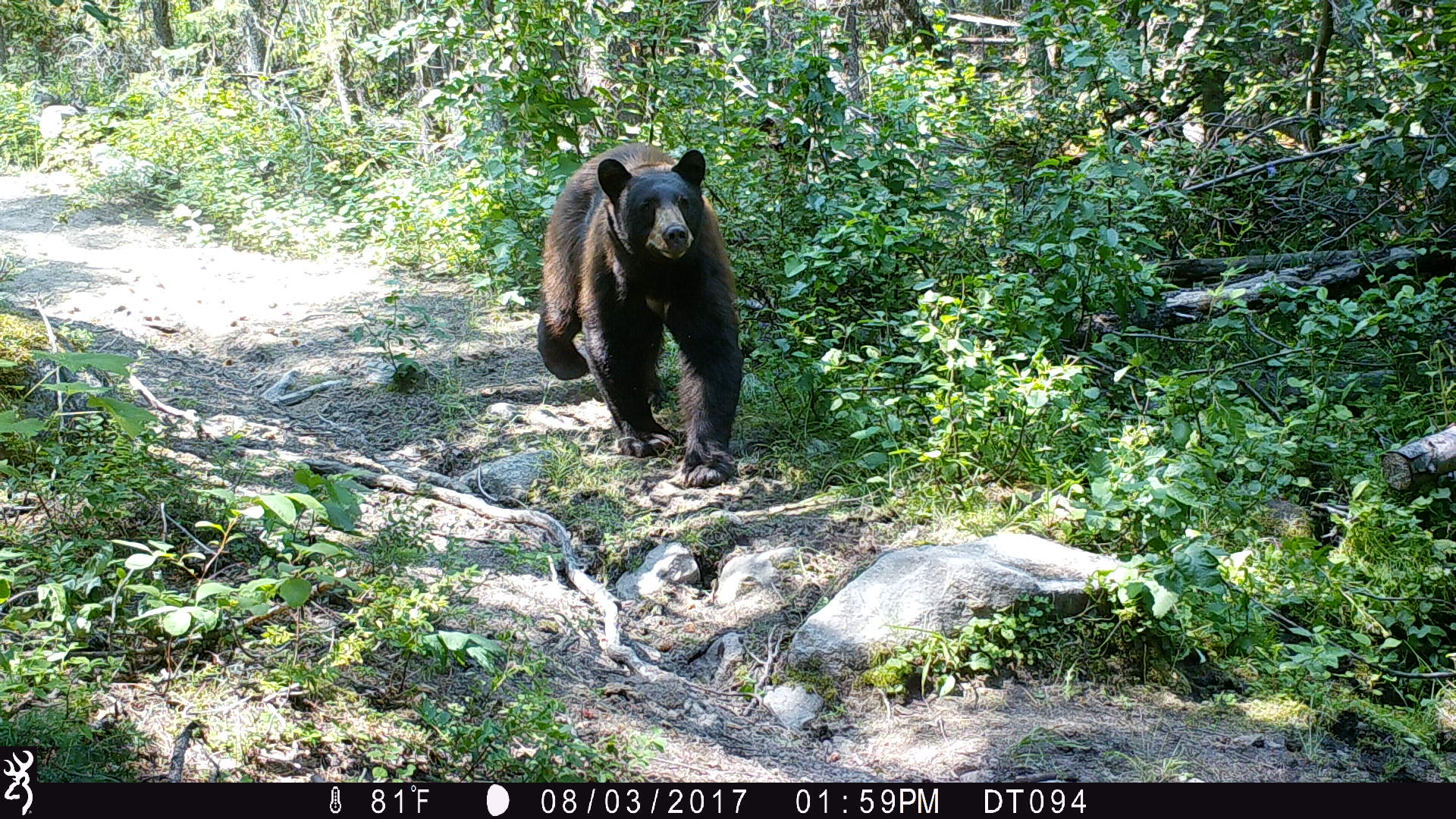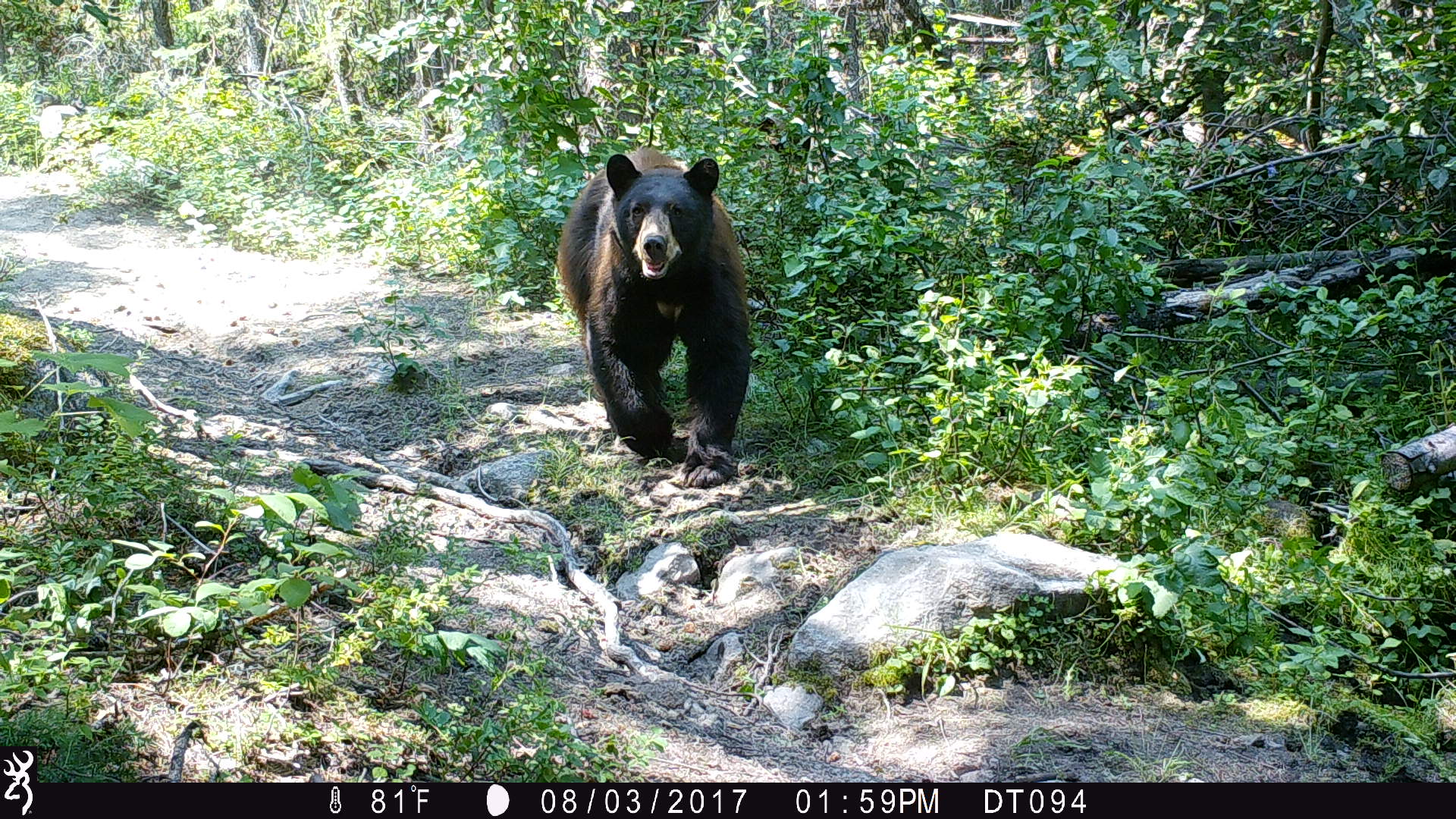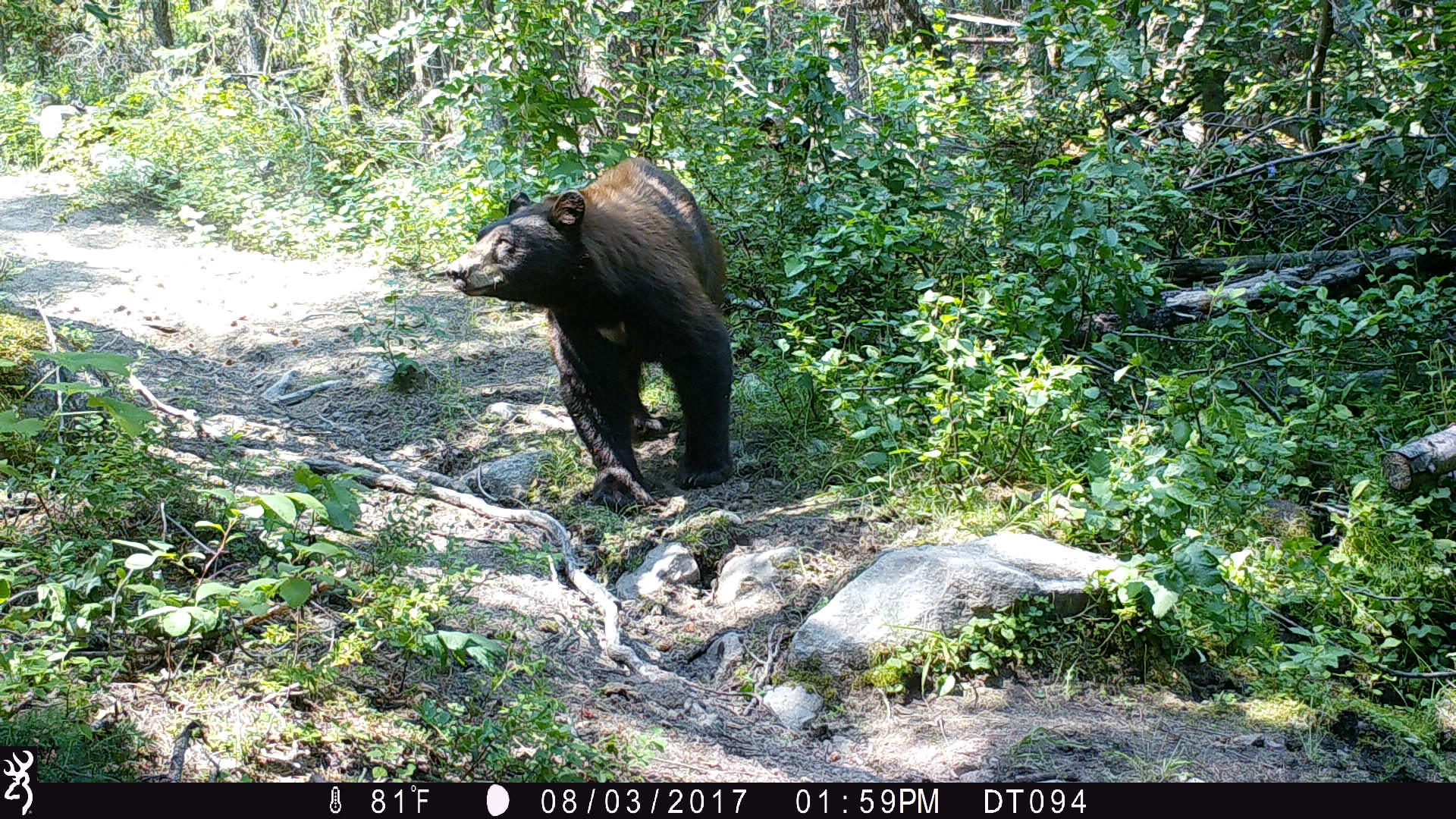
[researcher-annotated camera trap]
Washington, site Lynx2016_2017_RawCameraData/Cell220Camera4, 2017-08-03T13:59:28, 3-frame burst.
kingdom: Animalia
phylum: Chordata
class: Mammalia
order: Carnivora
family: Ursidae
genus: Ursus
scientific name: Ursus americanus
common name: american black bear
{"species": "Ursus americanus (american black bear)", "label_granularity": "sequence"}